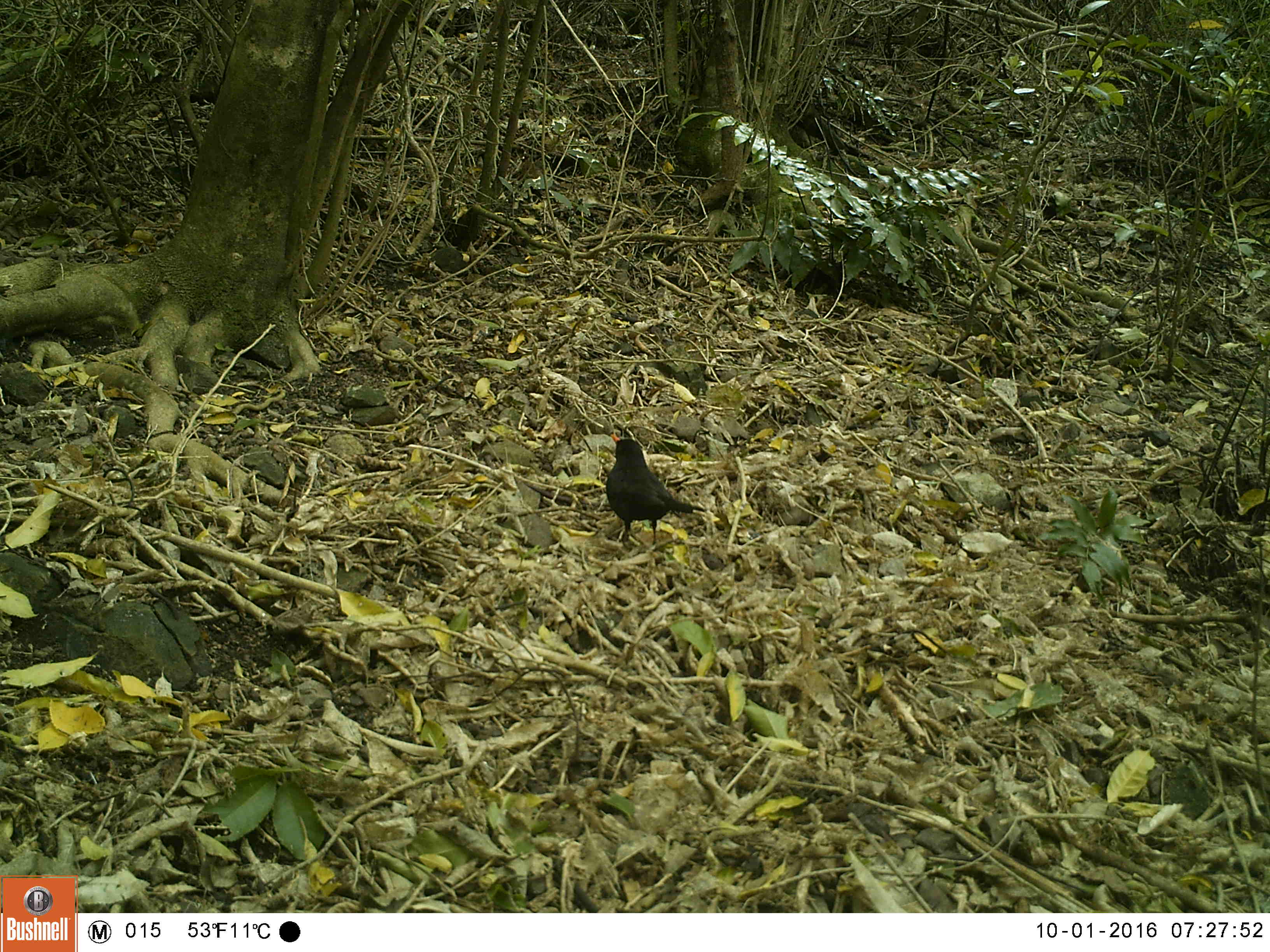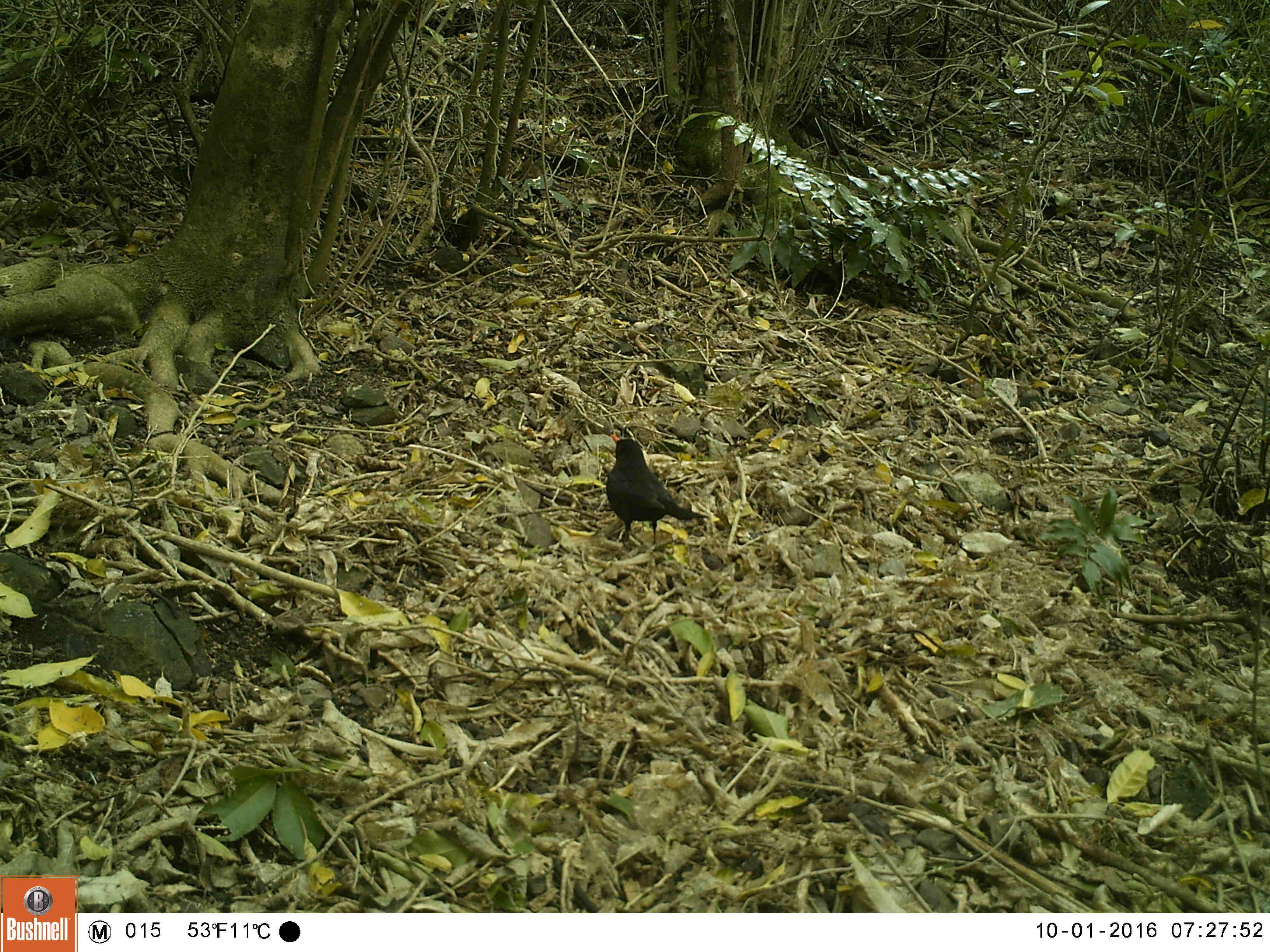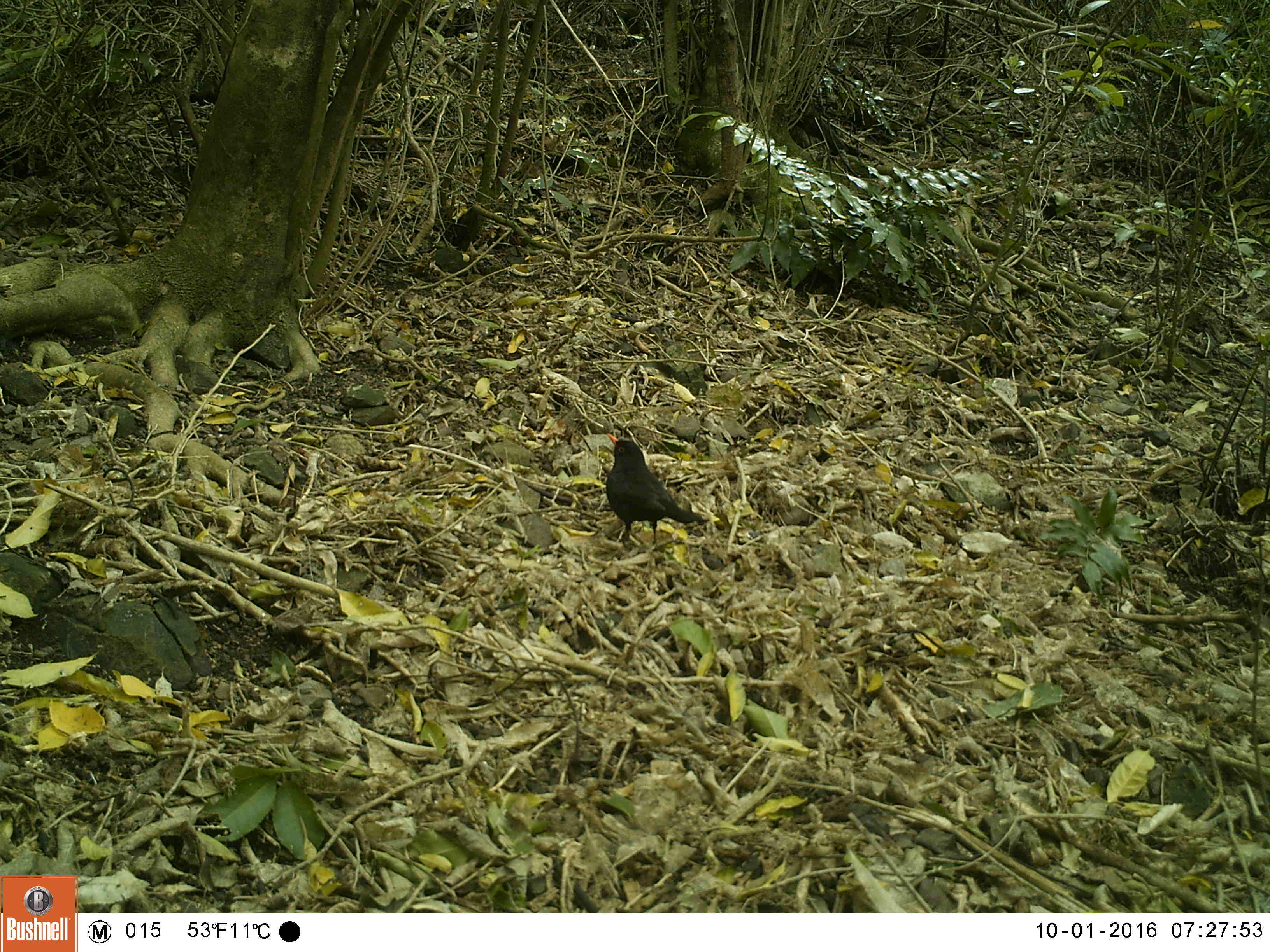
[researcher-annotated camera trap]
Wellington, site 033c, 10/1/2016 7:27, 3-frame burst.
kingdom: Animalia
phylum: Chordata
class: Aves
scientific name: Aves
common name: bird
Bird (Aves).